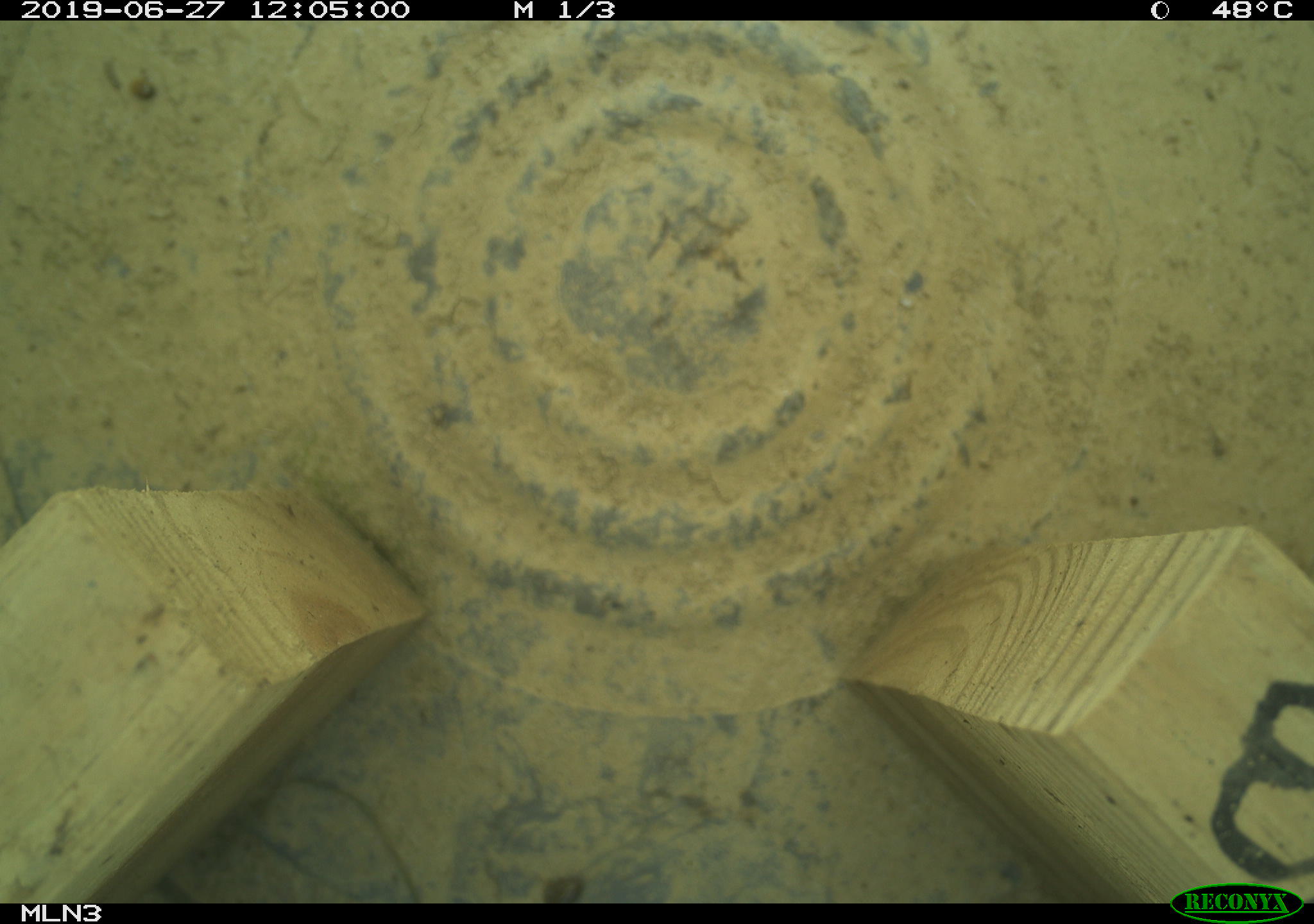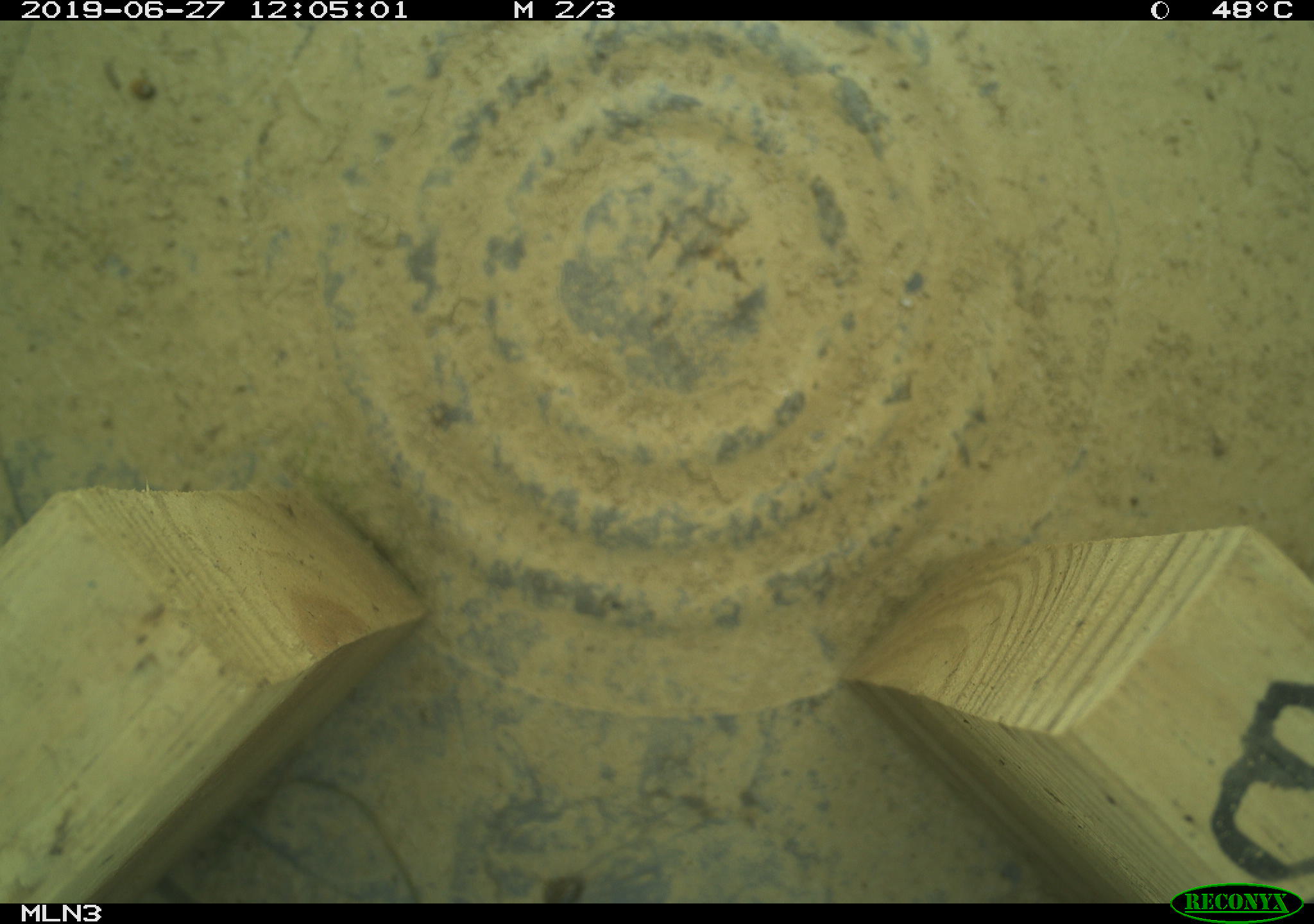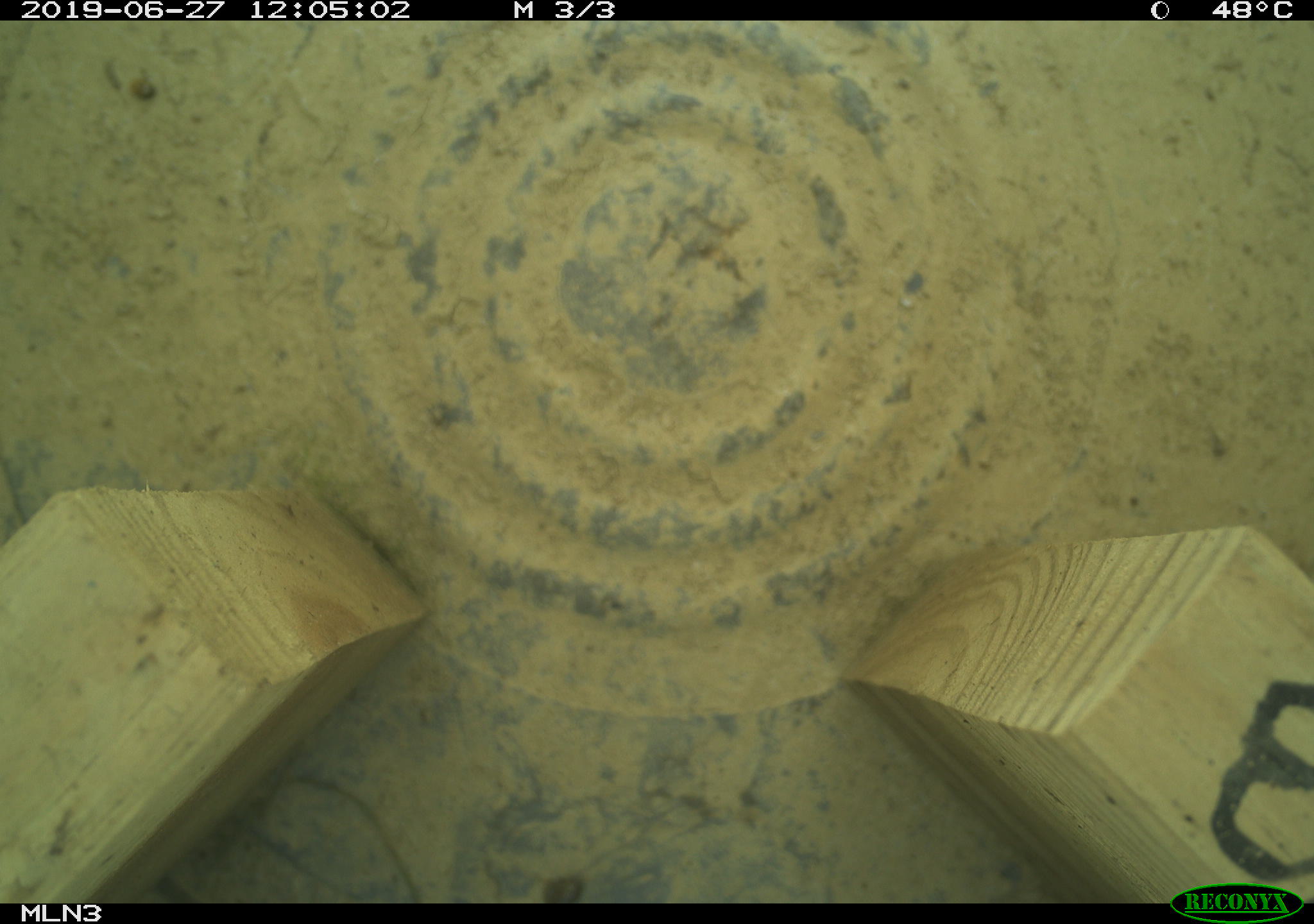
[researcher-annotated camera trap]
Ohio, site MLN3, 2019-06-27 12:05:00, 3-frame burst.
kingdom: Animalia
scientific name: Animalia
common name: animal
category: invertebrate